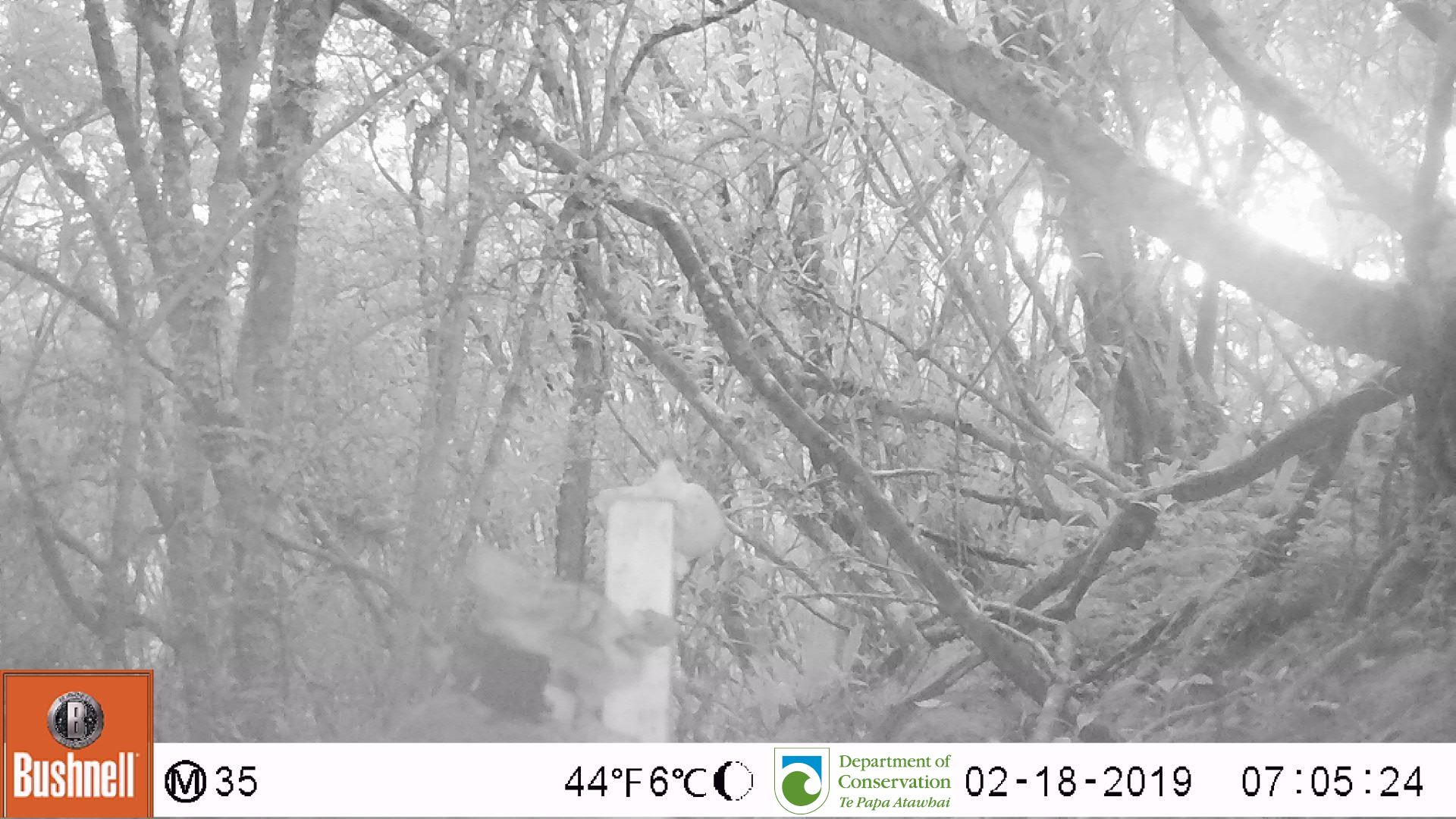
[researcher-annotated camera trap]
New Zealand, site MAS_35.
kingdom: Animalia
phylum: Chordata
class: Mammalia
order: Carnivora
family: Felidae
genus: Felis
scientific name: Felis catus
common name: domestic cat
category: cat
Cat (domestic cat) (Felis catus).